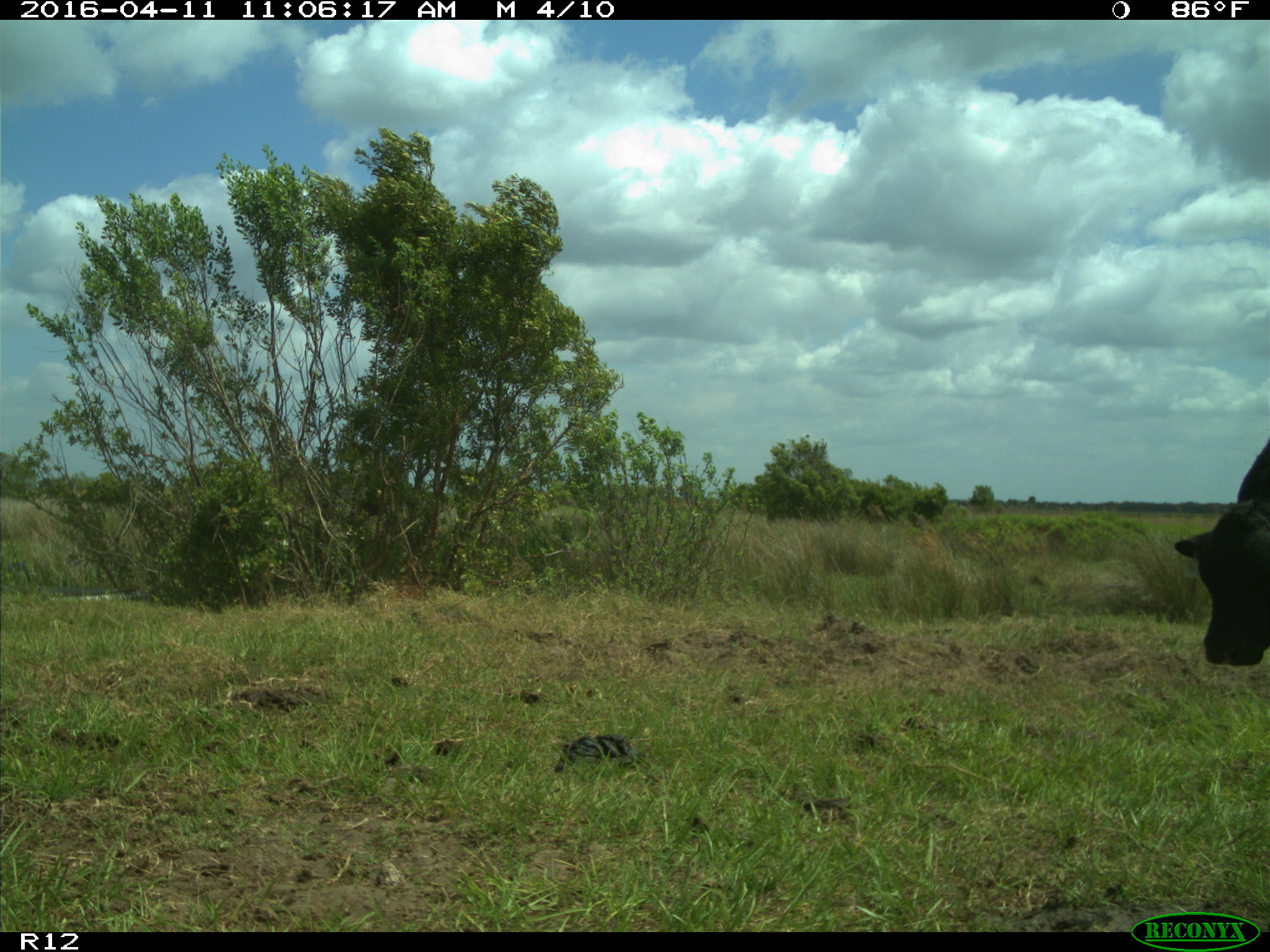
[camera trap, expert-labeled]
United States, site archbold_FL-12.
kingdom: Animalia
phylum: Chordata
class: Mammalia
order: Artiodactyla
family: Bovidae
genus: Bos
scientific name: Bos taurus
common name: domestic cow